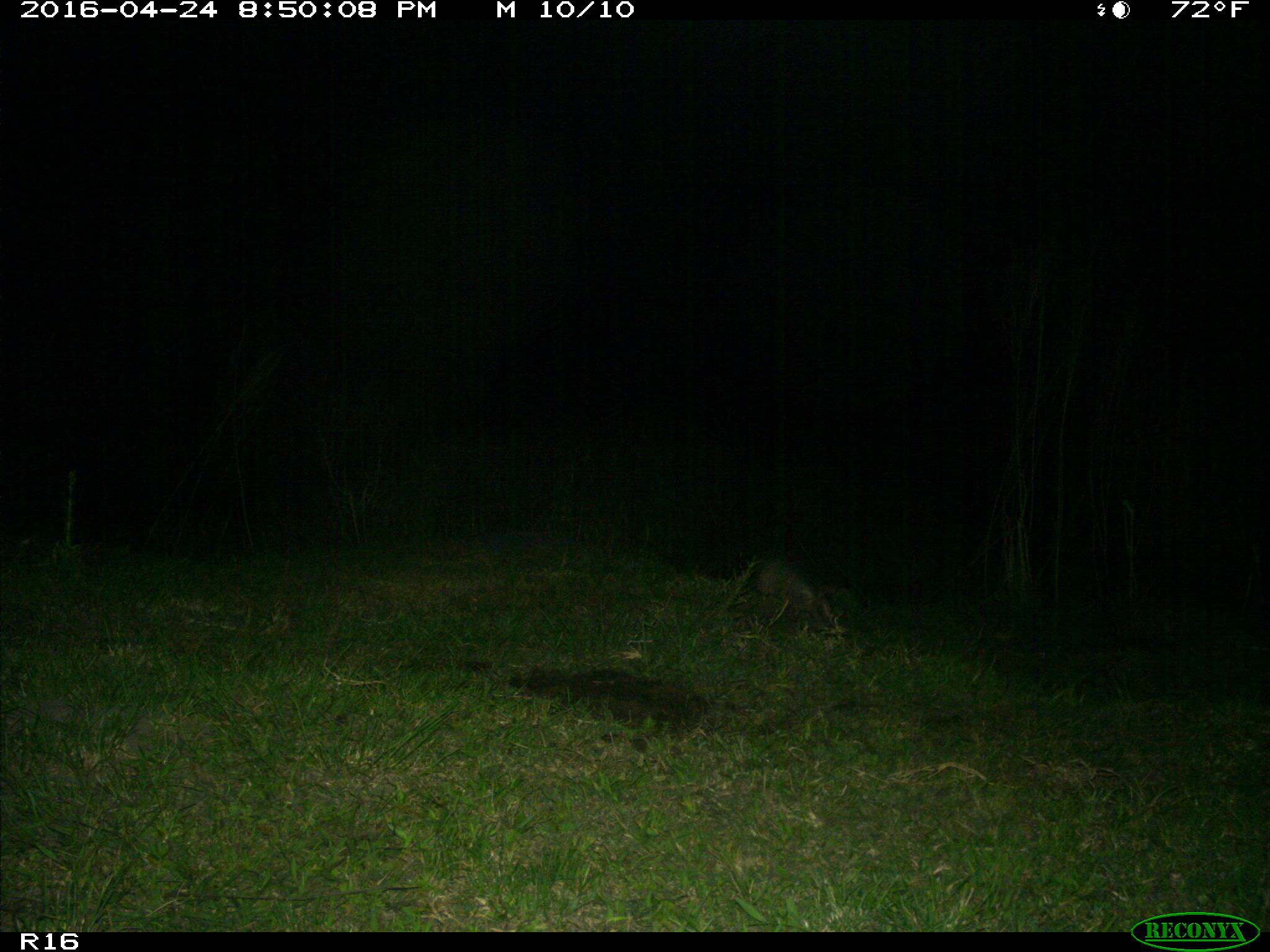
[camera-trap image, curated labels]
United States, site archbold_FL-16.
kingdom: Animalia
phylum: Chordata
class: Mammalia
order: Cingulata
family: Dasypodidae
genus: Dasypus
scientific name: Dasypus novemcinctus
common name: nine-banded armadillo